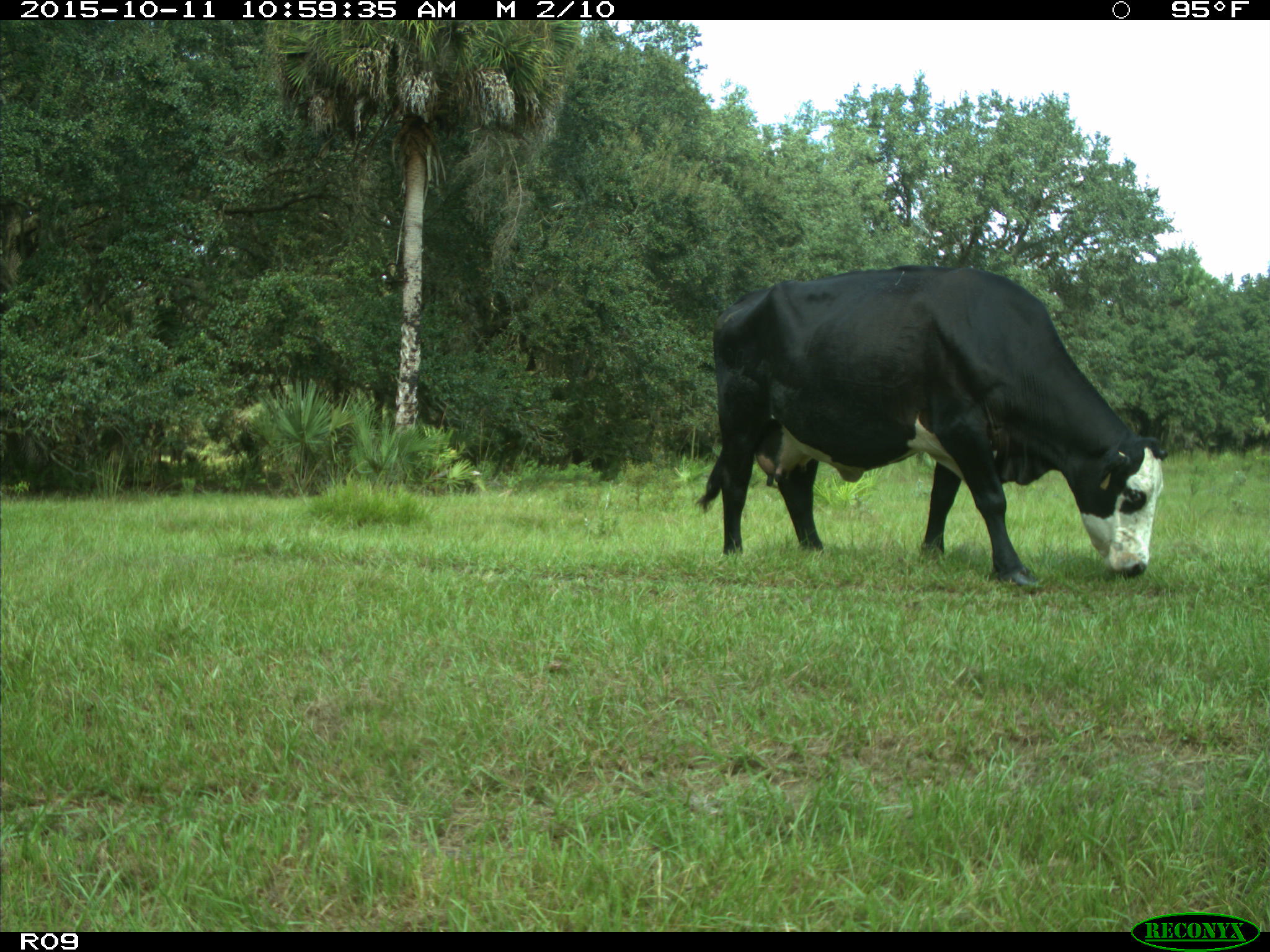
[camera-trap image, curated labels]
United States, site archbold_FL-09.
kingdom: Animalia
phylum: Chordata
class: Mammalia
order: Artiodactyla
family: Bovidae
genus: Bos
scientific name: Bos taurus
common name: domestic cow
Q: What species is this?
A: Bos taurus (domestic cow).